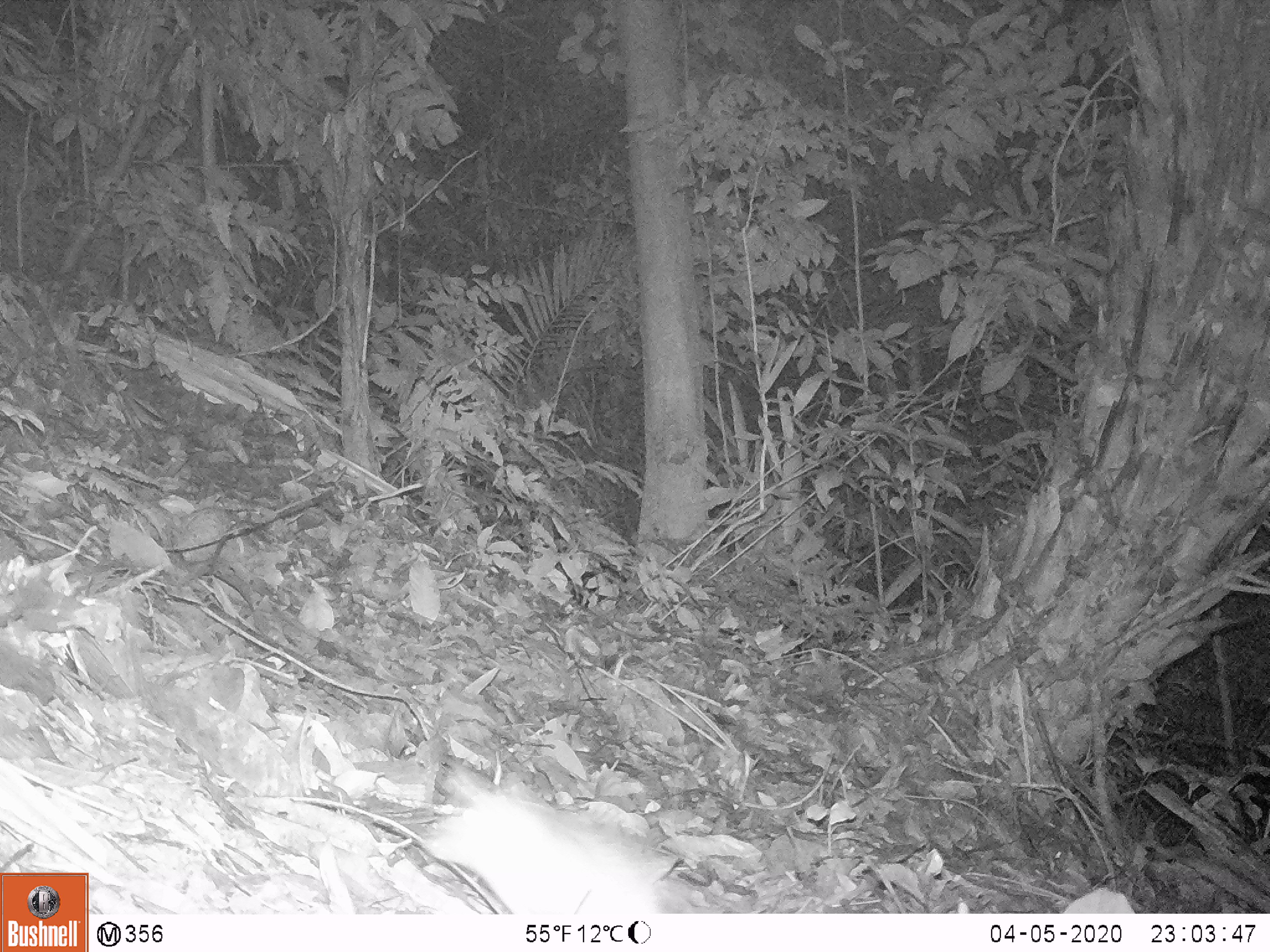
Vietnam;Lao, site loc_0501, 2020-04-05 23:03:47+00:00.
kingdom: Animalia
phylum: Chordata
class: Mammalia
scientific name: Mammalia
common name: mammal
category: unidentified small mammal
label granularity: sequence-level